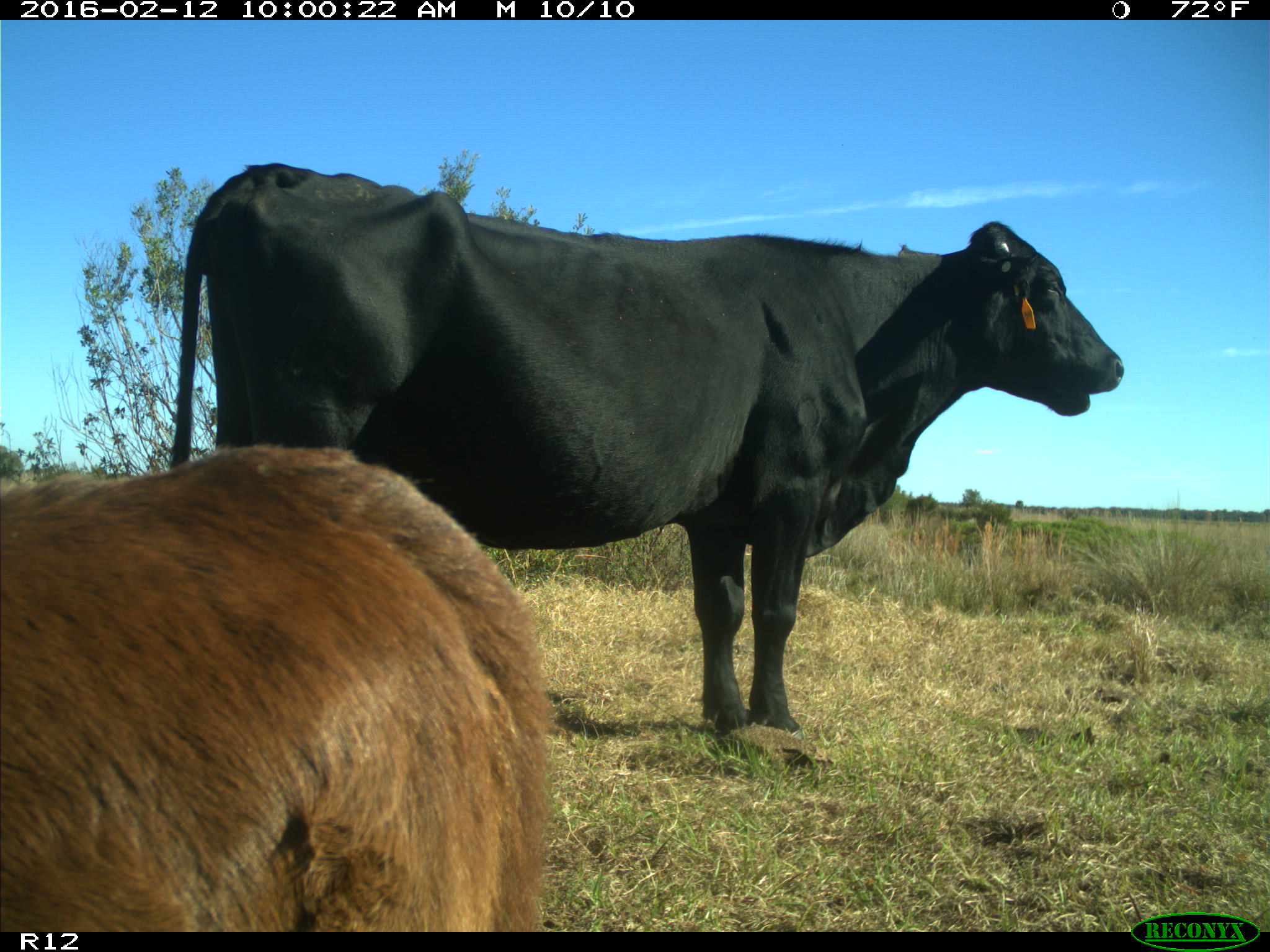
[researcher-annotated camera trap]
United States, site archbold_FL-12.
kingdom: Animalia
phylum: Chordata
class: Mammalia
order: Artiodactyla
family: Bovidae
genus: Bos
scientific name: Bos taurus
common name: domestic cow